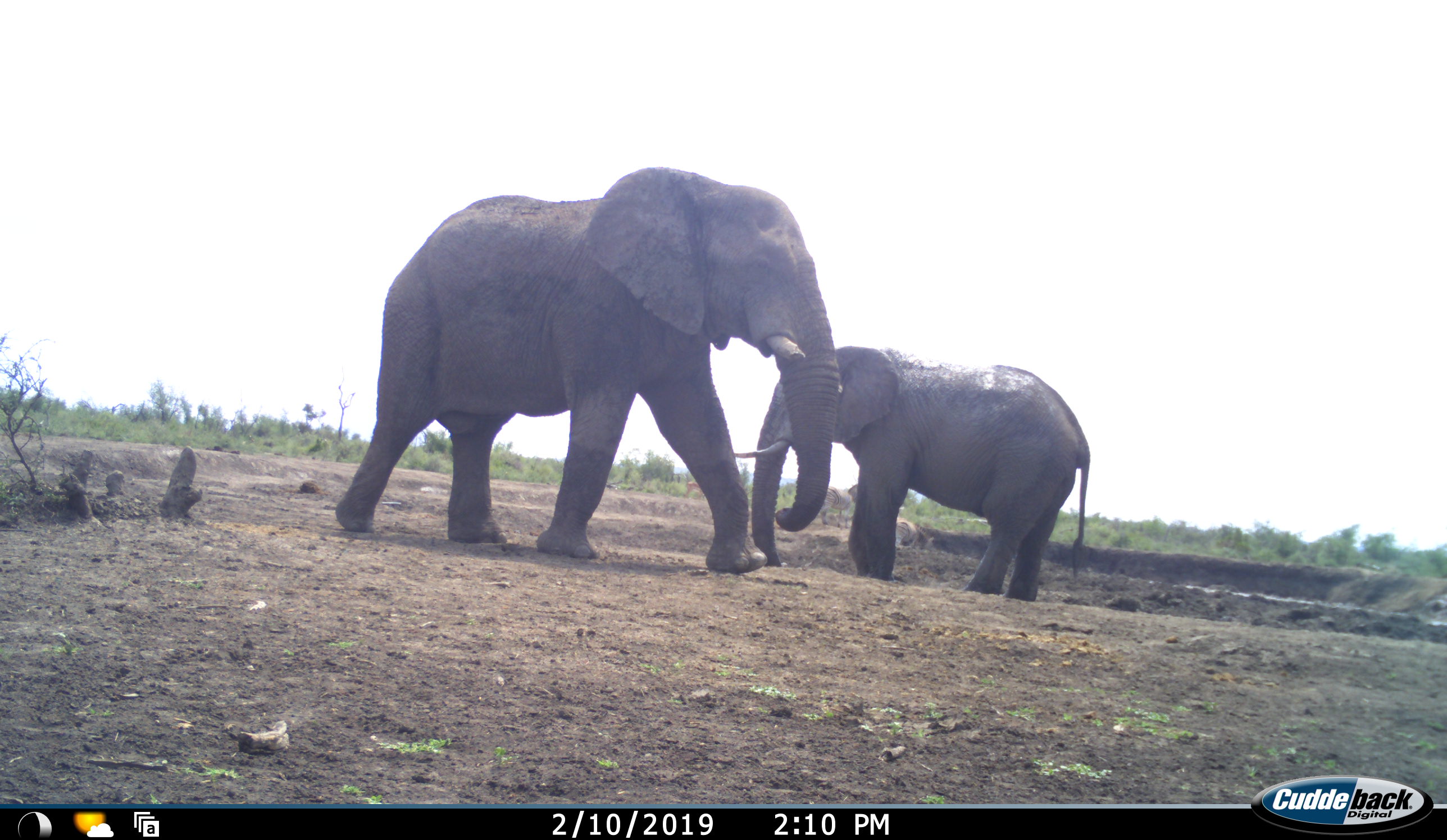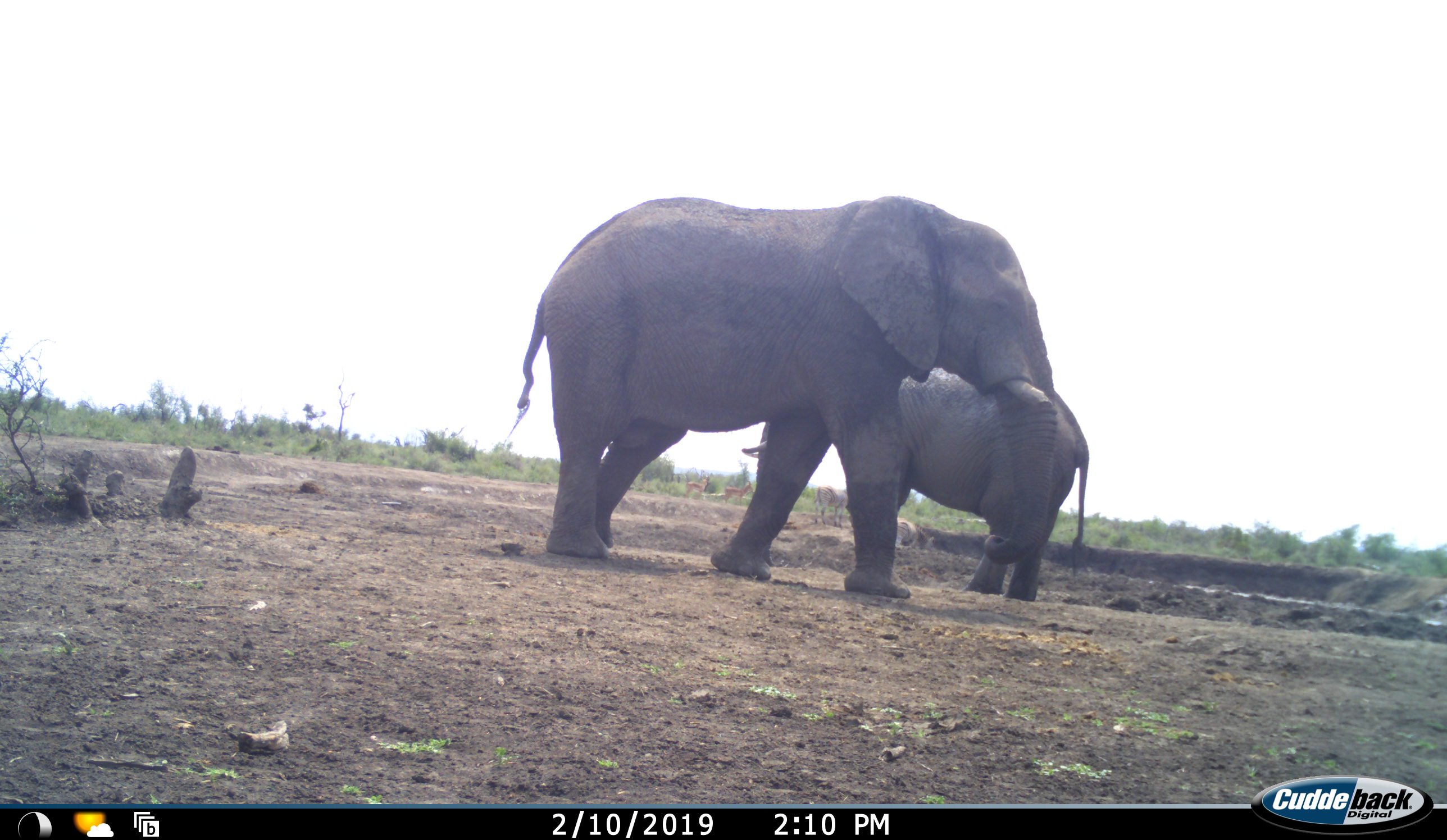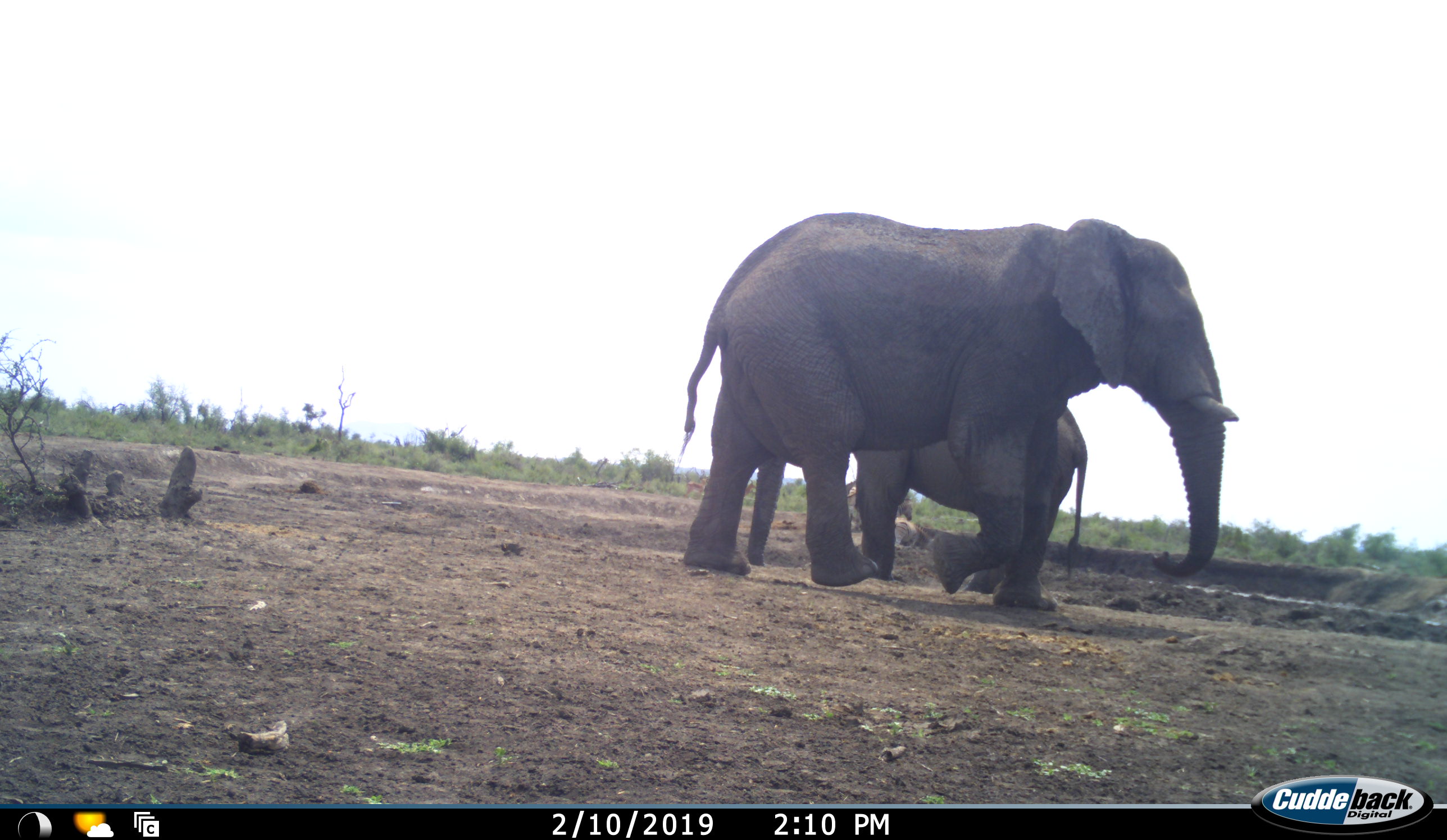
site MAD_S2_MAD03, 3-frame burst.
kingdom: Animalia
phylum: Chordata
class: Mammalia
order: Proboscidea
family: Elephantidae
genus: Loxodonta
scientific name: Loxodonta africana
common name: african bush elephant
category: elephant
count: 2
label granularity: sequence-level